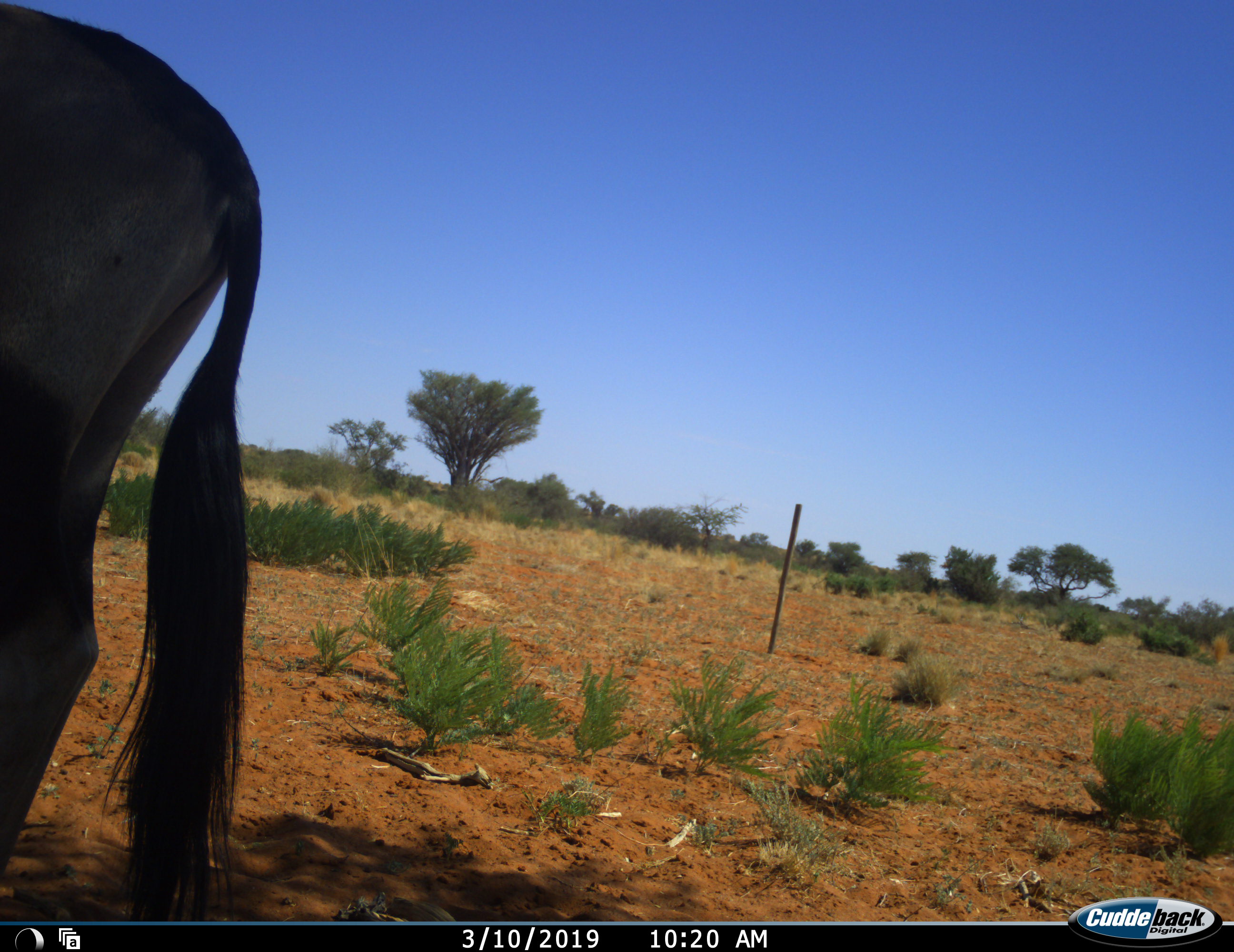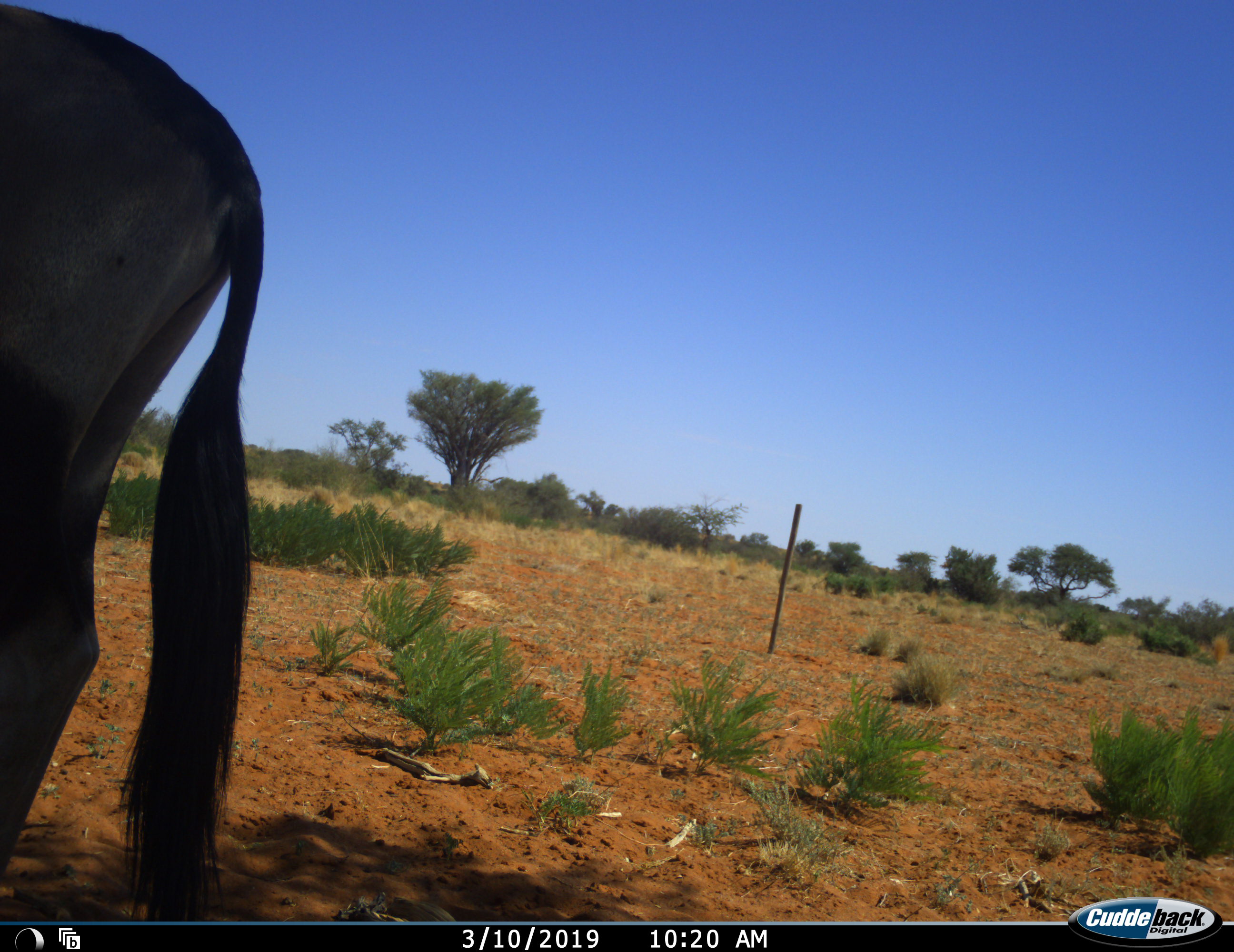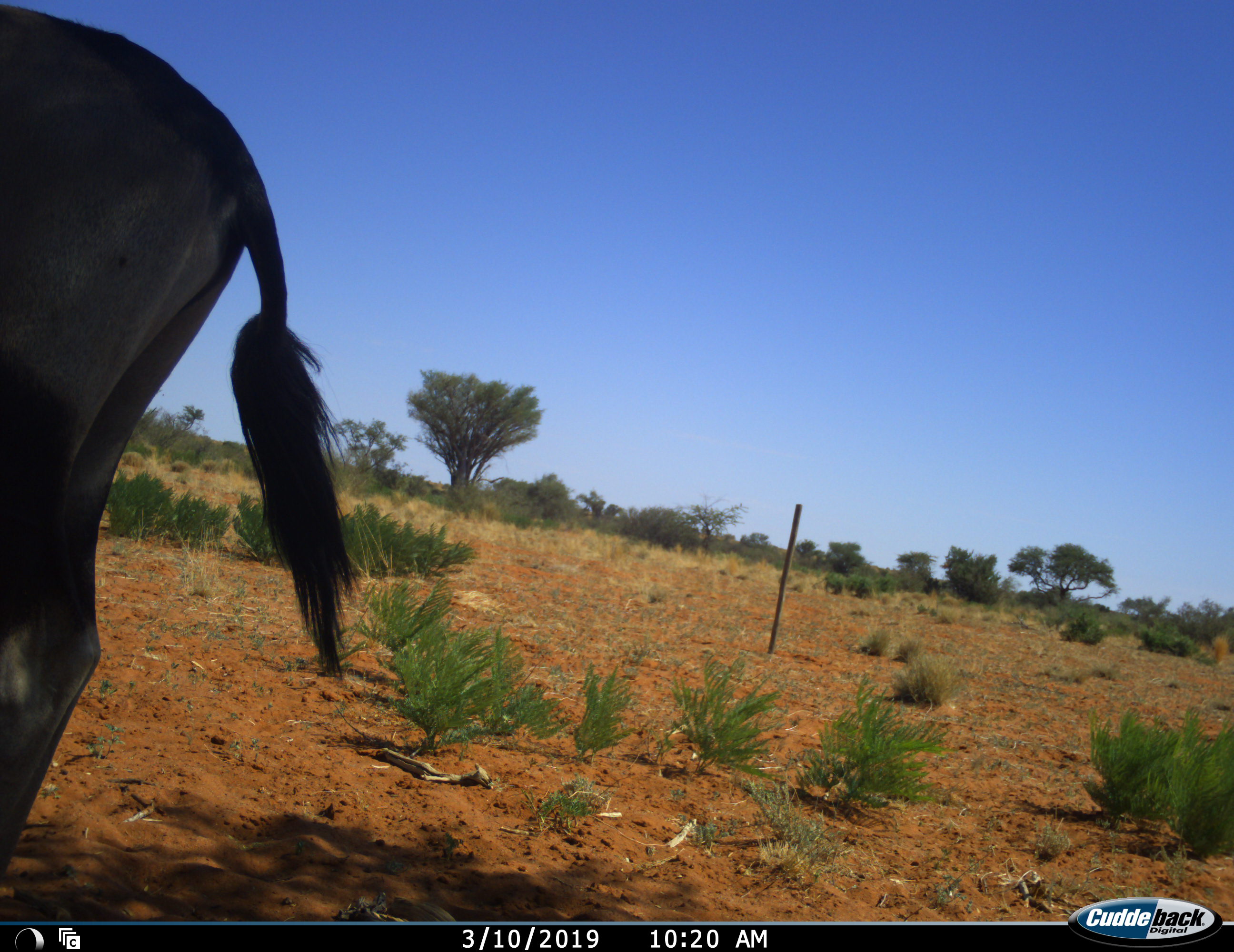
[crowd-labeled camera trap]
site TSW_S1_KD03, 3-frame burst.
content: unidentified animal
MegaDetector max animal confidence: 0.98